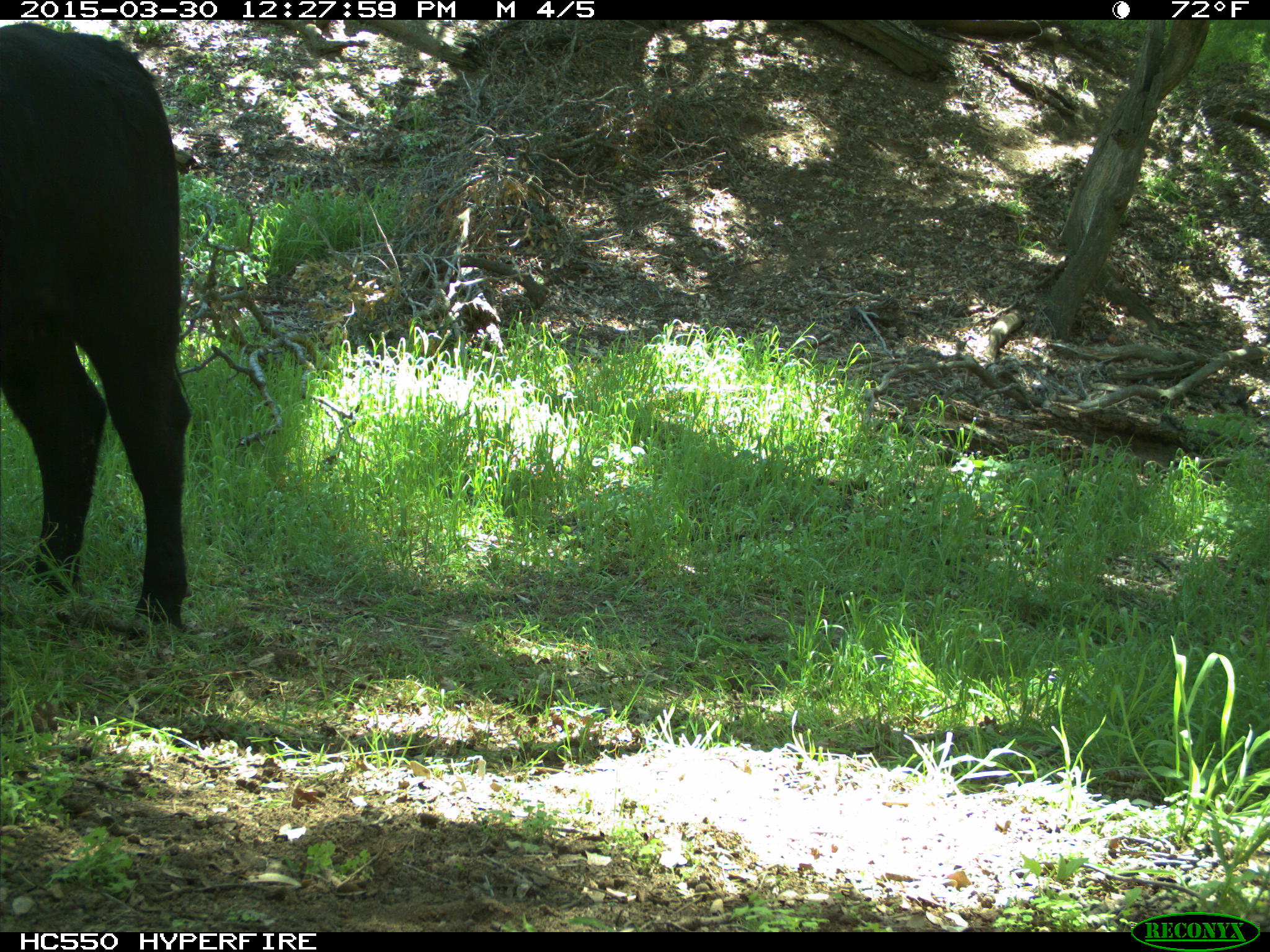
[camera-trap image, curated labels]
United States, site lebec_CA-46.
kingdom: Animalia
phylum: Chordata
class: Mammalia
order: Artiodactyla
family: Bovidae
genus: Bos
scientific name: Bos taurus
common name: domestic cow